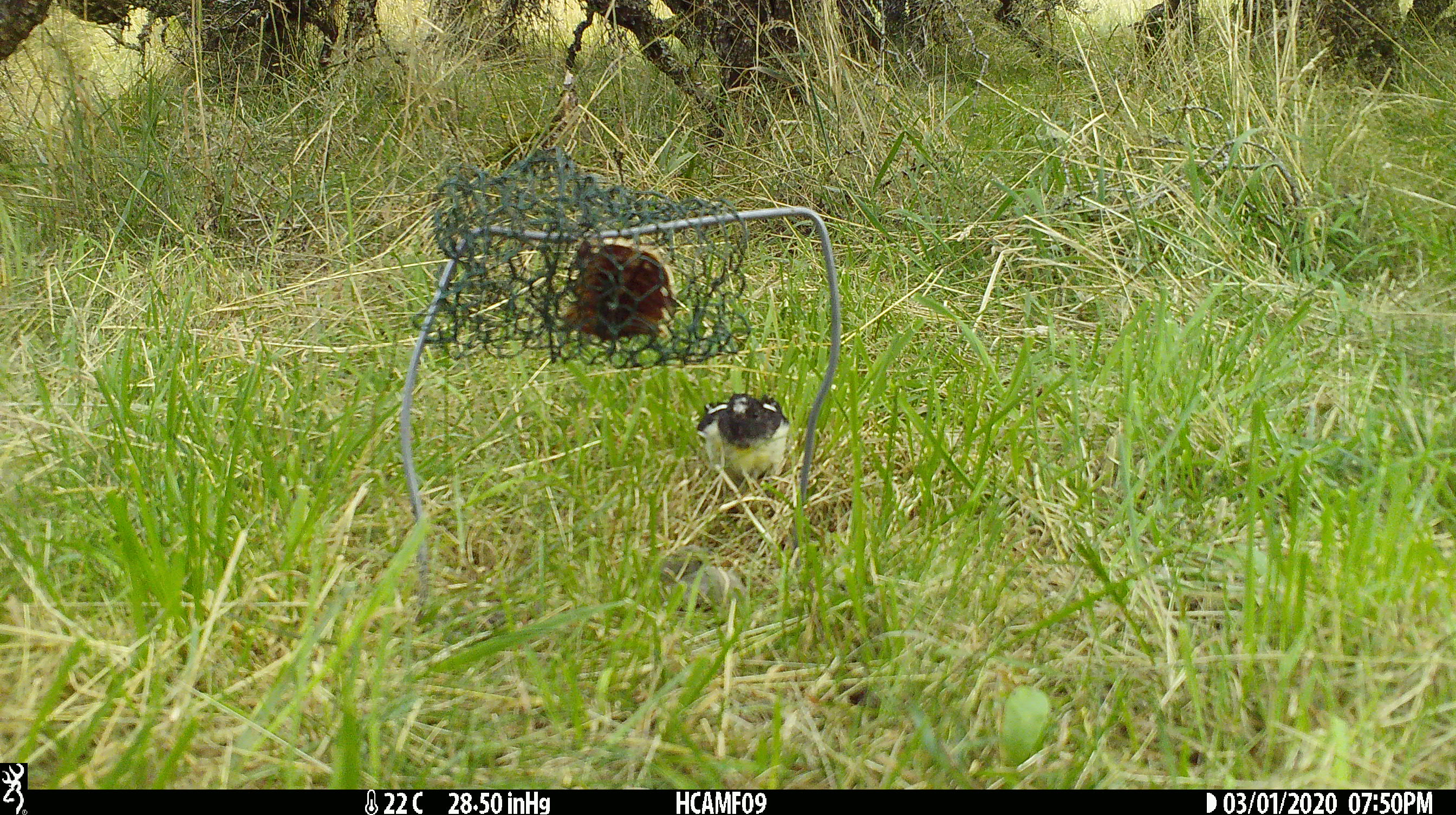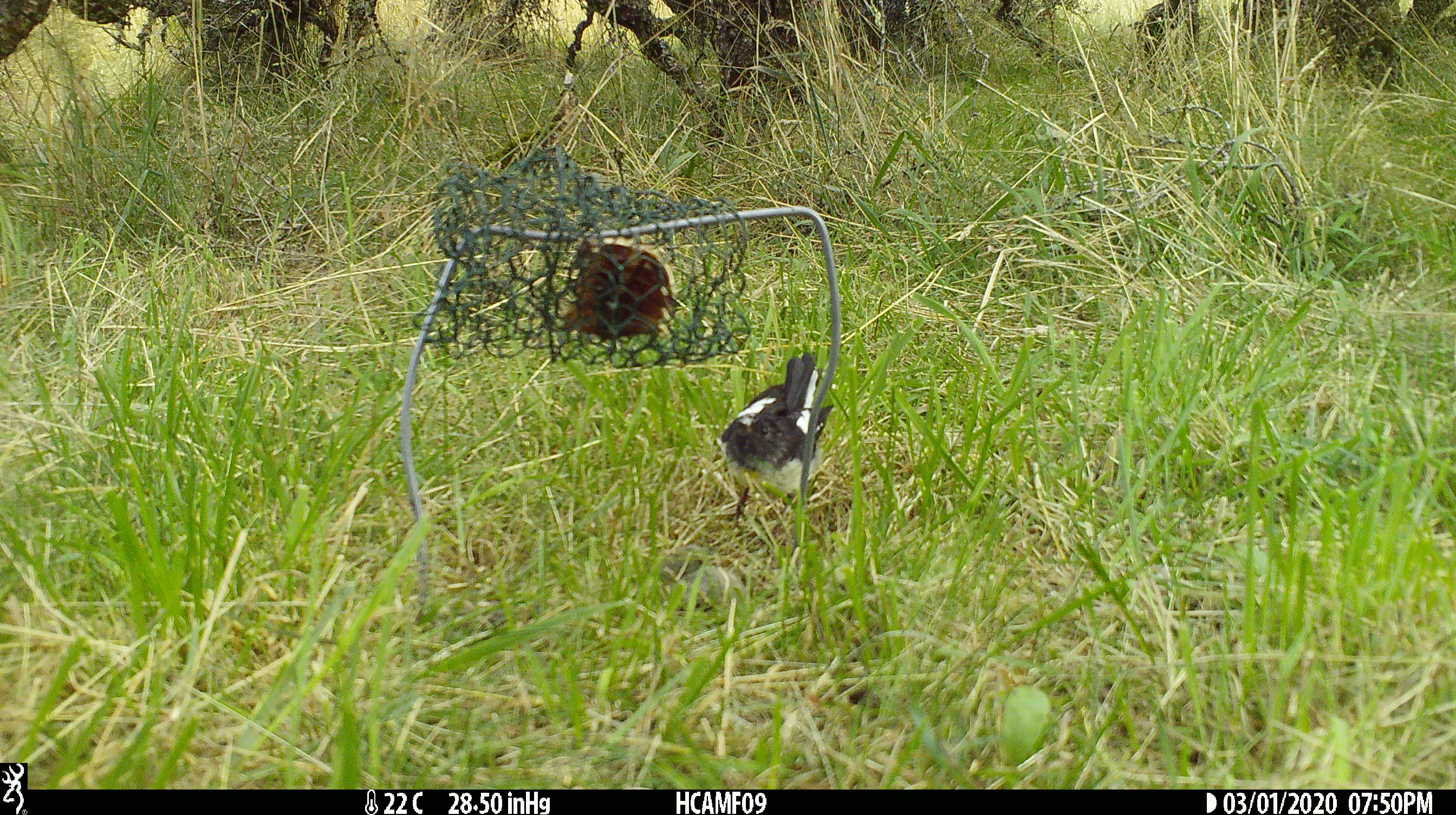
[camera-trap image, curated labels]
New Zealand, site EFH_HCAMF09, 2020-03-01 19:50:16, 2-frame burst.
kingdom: Animalia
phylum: Chordata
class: Aves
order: Passeriformes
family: Petroicidae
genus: Petroica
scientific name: Petroica macrocephala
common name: tomtit